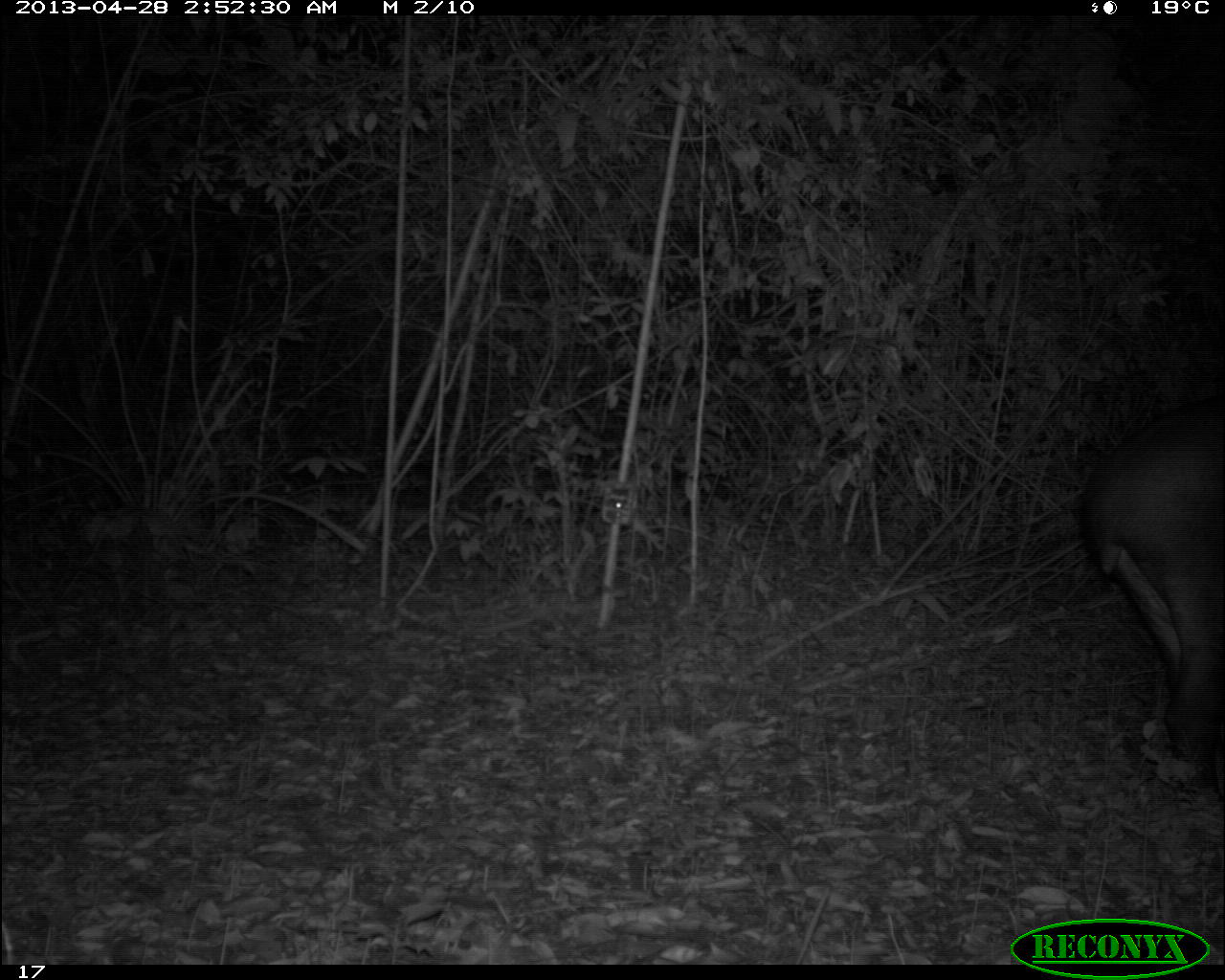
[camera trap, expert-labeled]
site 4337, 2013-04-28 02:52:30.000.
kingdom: Animalia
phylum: Chordata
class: Mammalia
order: Perissodactyla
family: Tapiridae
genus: Tapirus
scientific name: Tapirus bairdii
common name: baird's tapir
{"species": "Tapirus bairdii (baird's tapir)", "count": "1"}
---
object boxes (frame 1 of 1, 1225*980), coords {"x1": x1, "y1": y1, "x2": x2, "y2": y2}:
tapirus bairdii: {"x1": 1075, "y1": 386, "x2": 1225, "y2": 796}